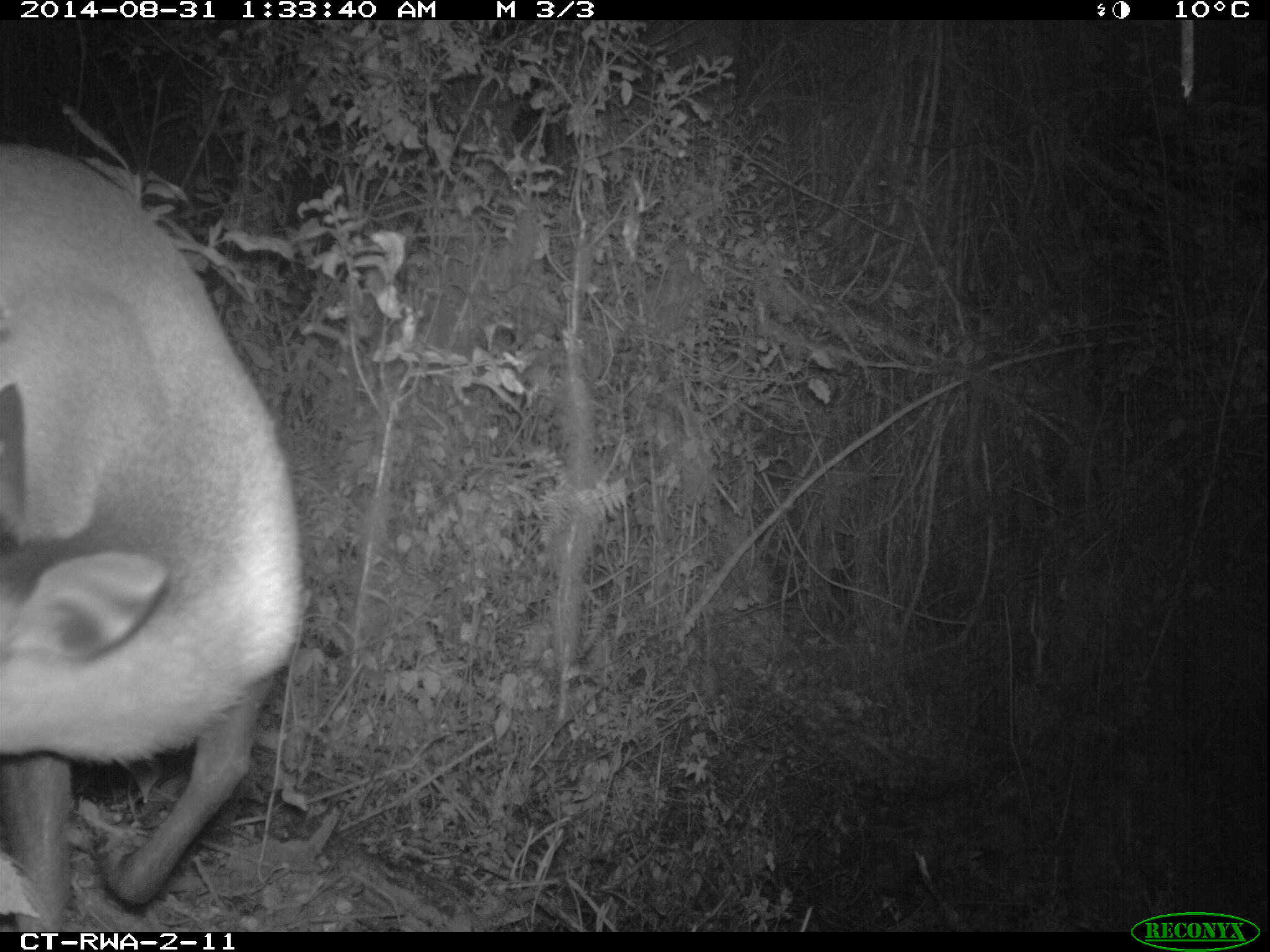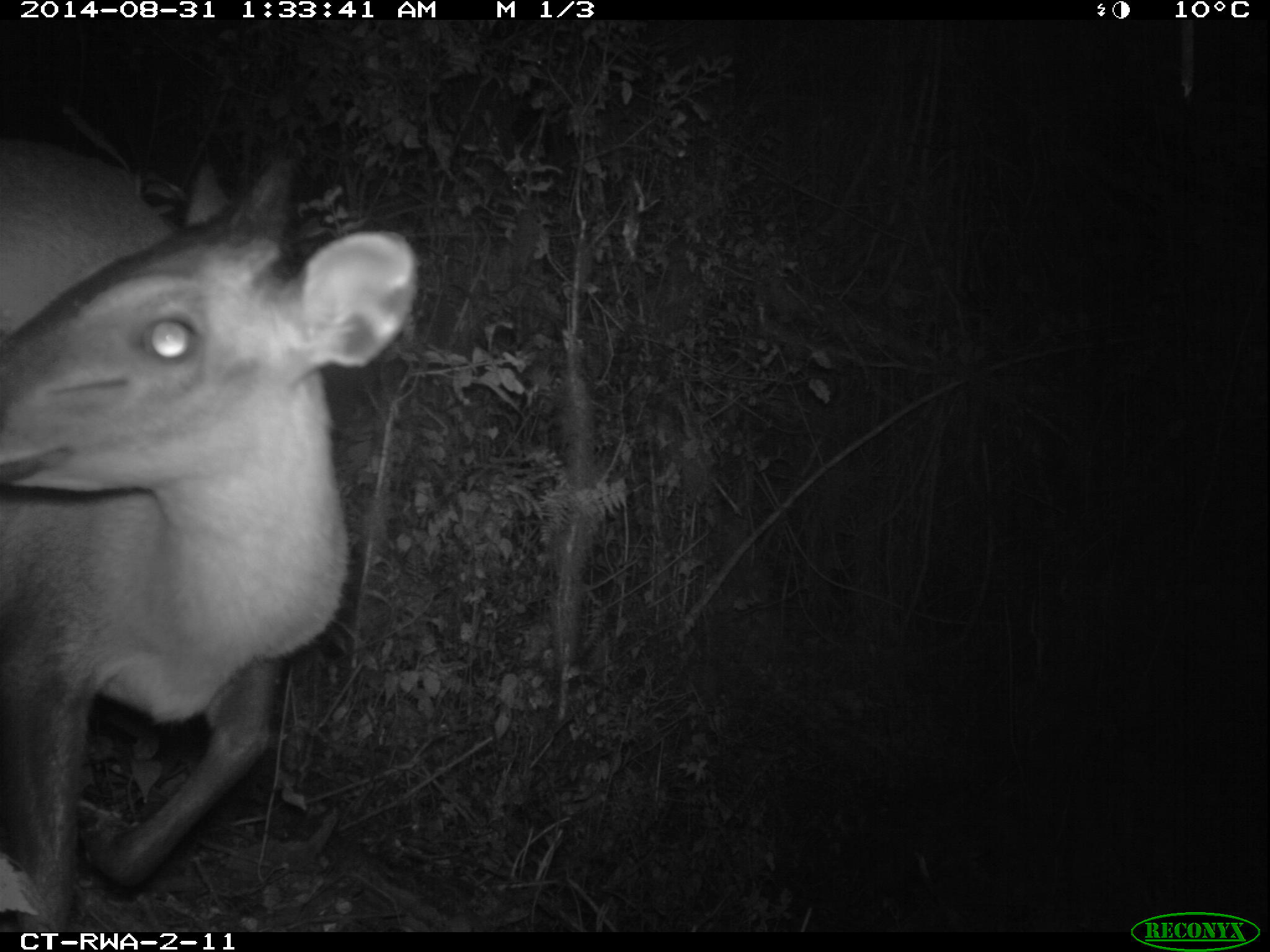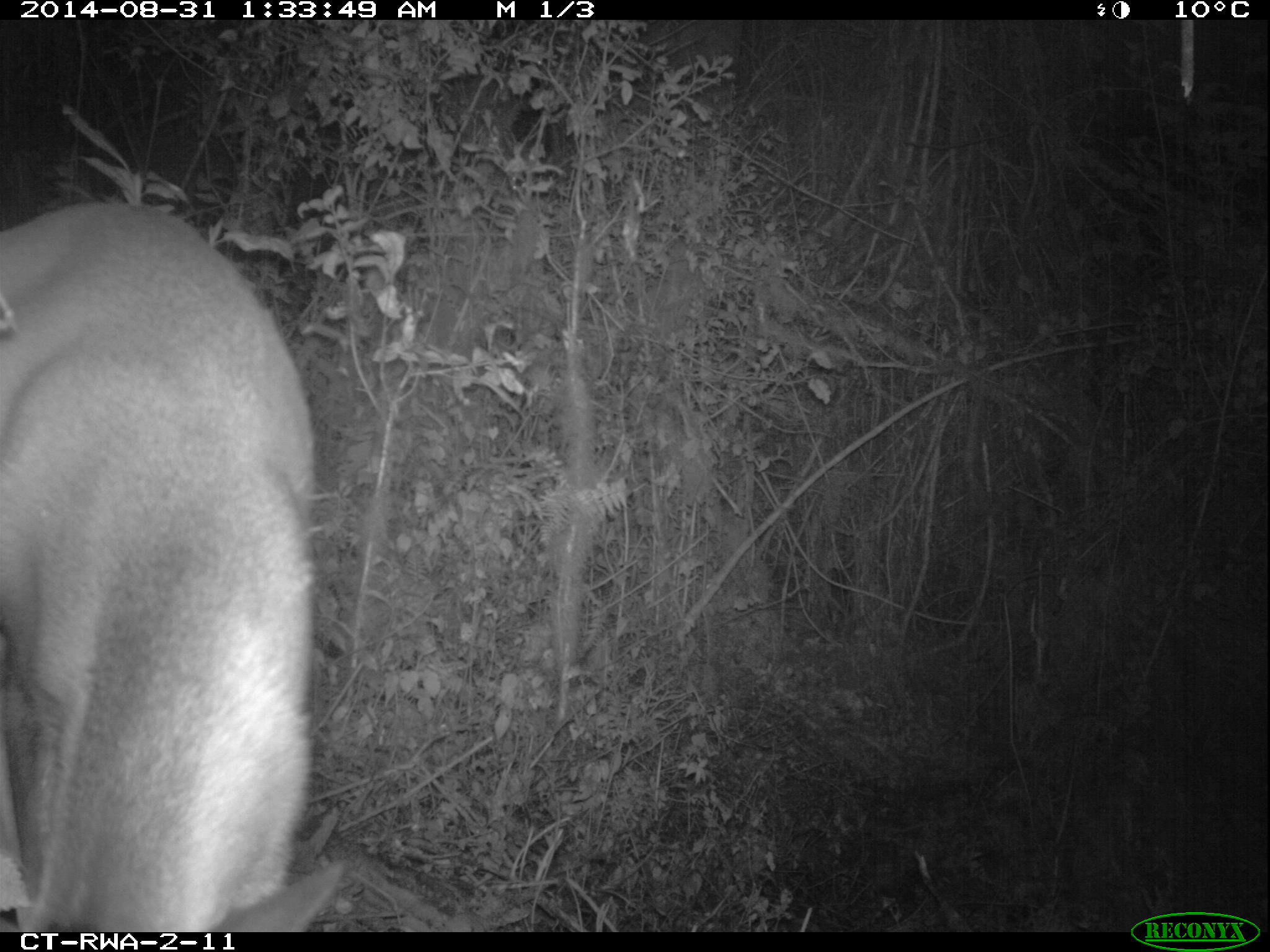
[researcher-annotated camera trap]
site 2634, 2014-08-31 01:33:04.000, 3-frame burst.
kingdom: Animalia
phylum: Chordata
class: Mammalia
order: Artiodactyla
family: Bovidae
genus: Cephalophus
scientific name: Cephalophus nigrifrons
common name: black-fronted duiker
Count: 1.